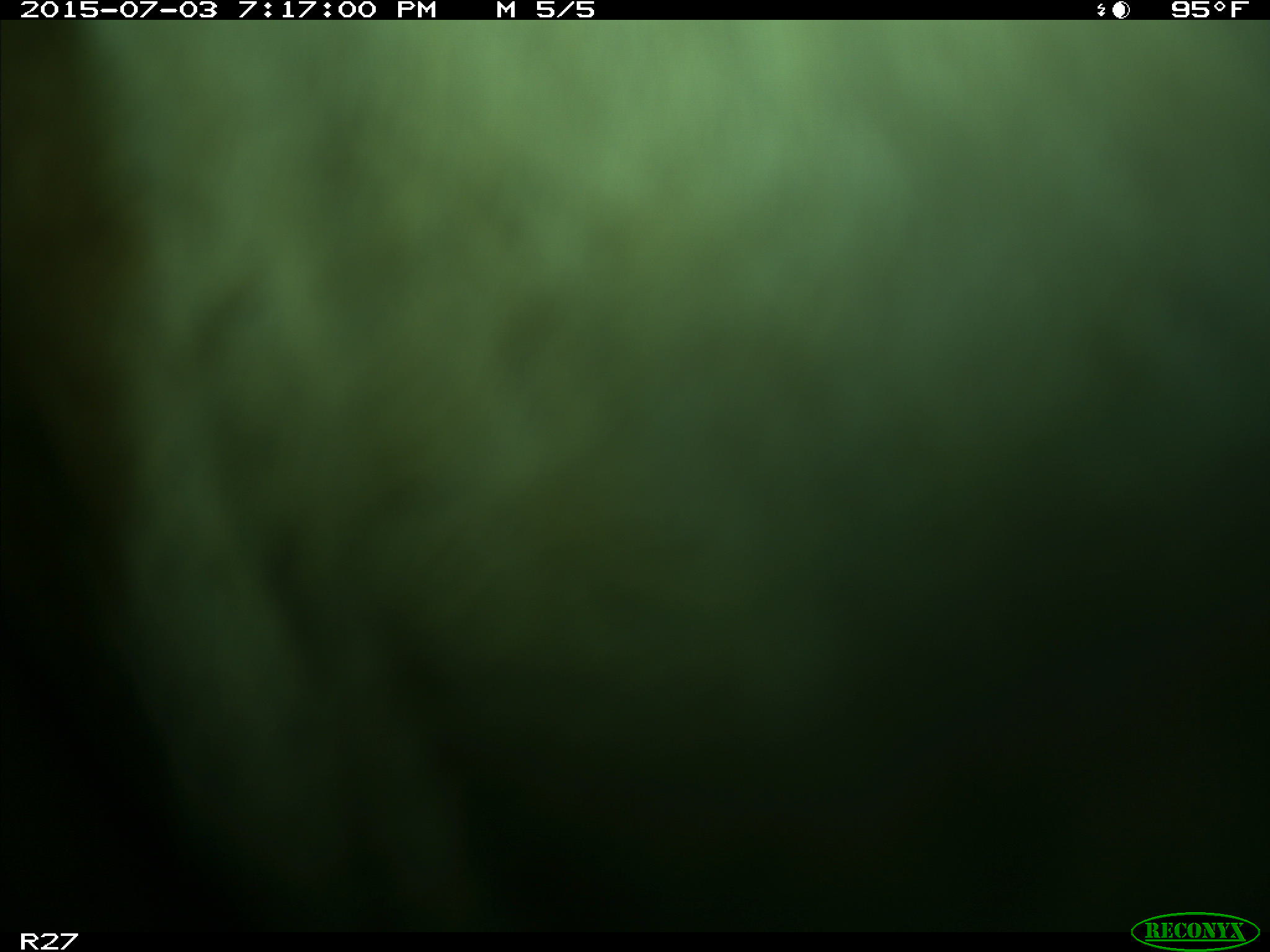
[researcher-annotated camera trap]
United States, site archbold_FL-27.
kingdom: Animalia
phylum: Chordata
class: Mammalia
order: Artiodactyla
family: Bovidae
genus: Bos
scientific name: Bos taurus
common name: domestic cow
Bos taurus (domestic cow).